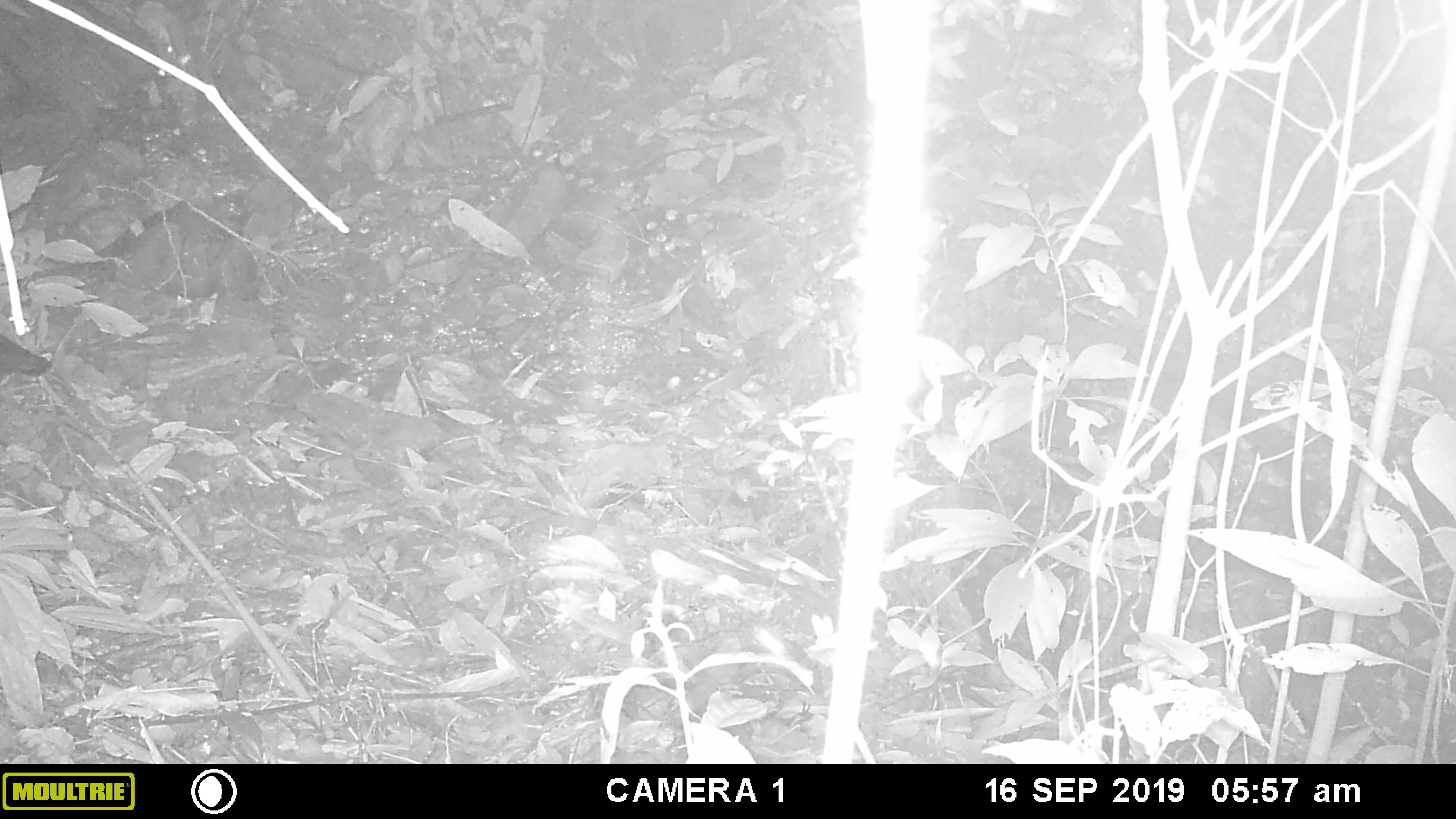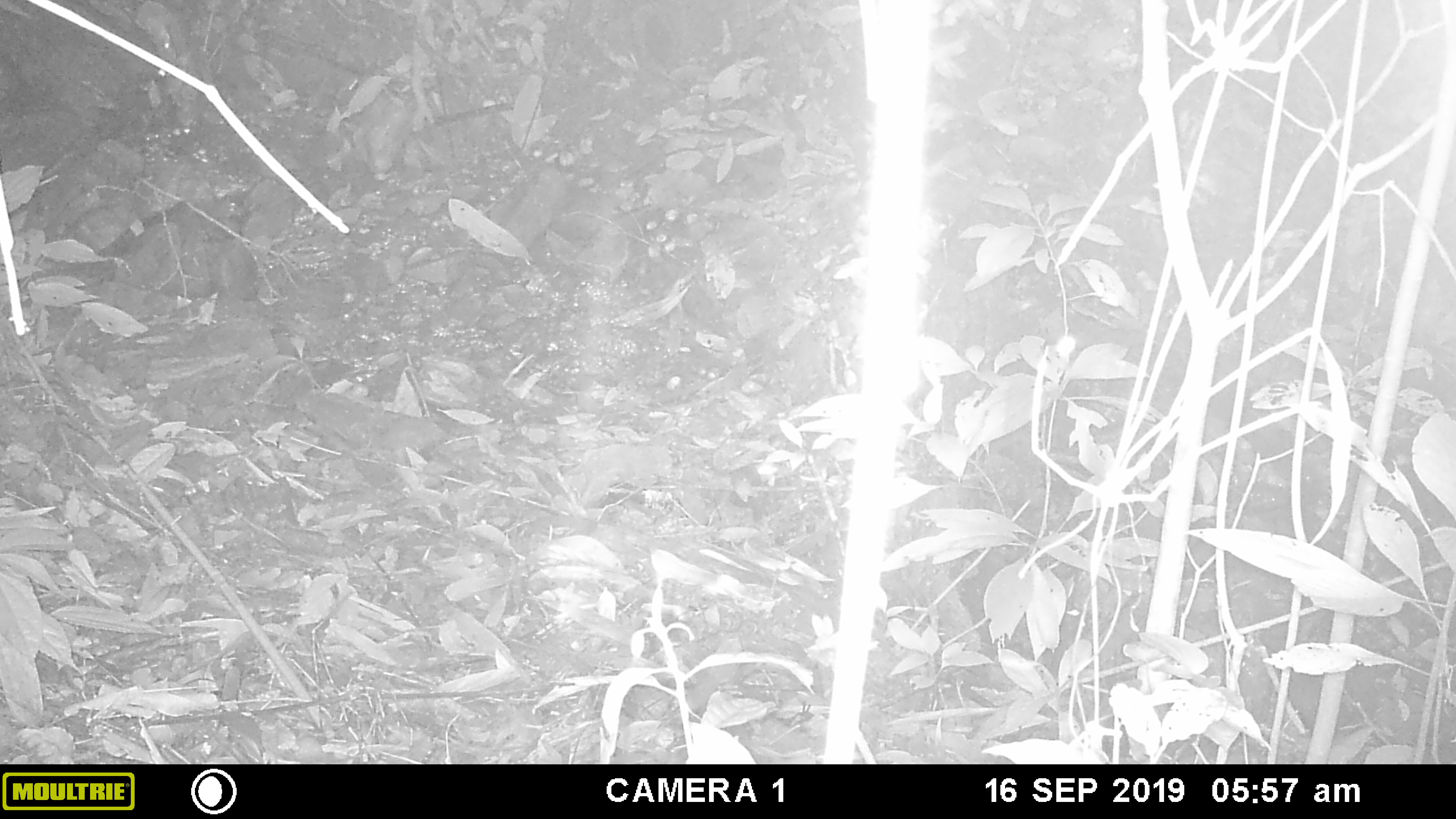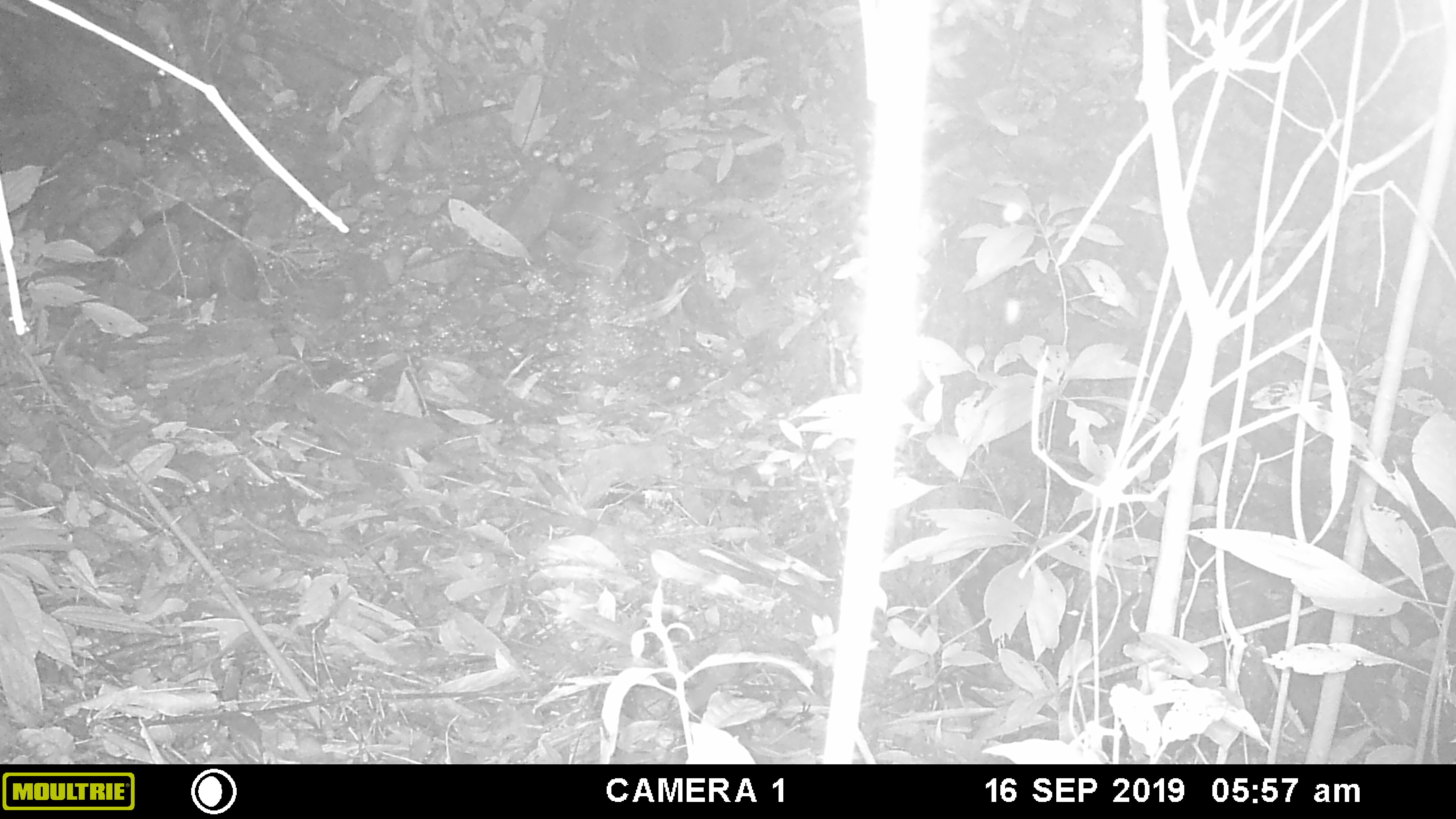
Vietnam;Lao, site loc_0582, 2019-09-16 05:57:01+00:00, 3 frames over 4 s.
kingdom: Animalia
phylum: Chordata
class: Mammalia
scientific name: Mammalia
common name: mammal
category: unidentified small mammal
Unidentified small mammal (mammal) (Mammalia). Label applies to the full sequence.